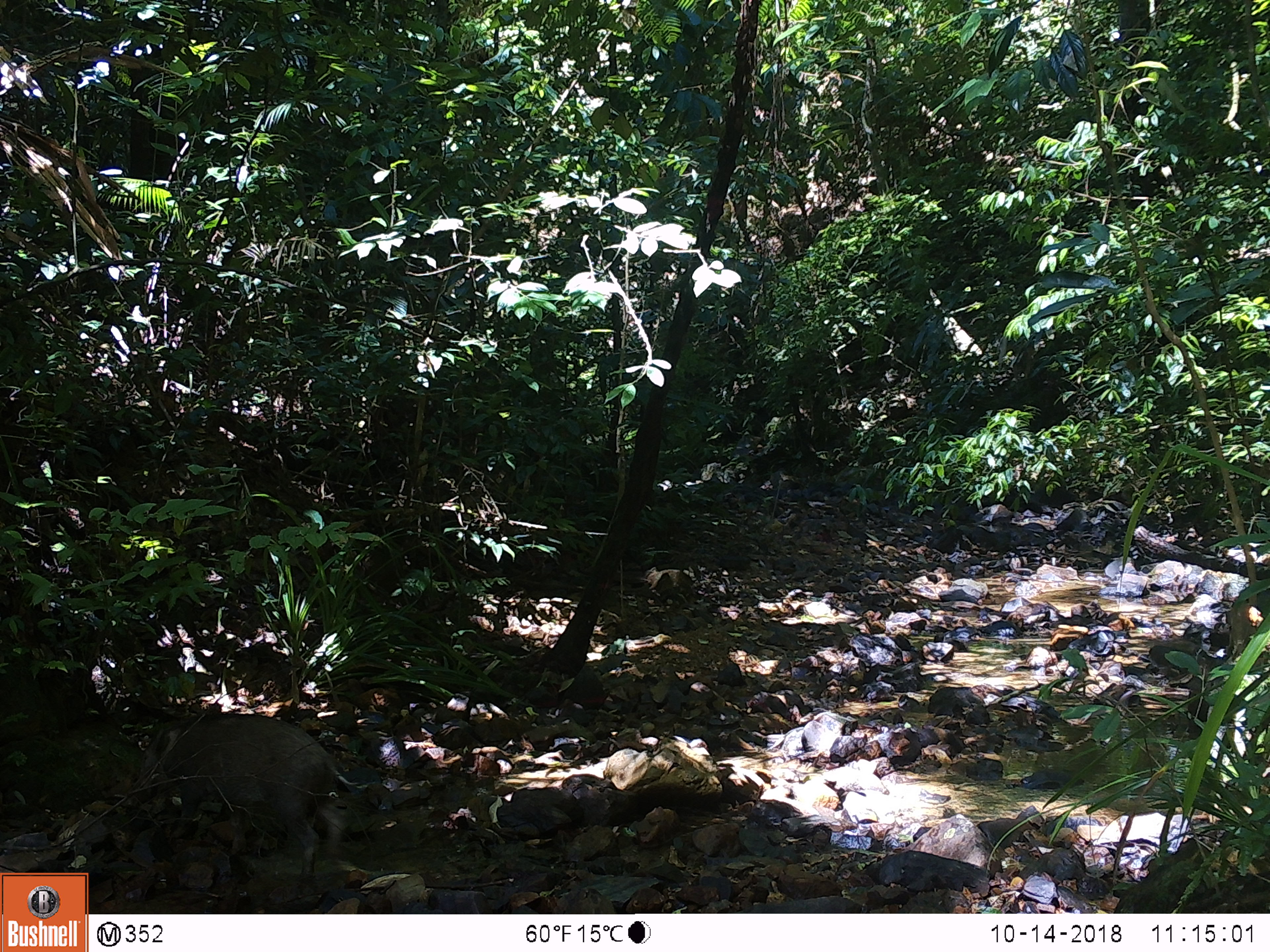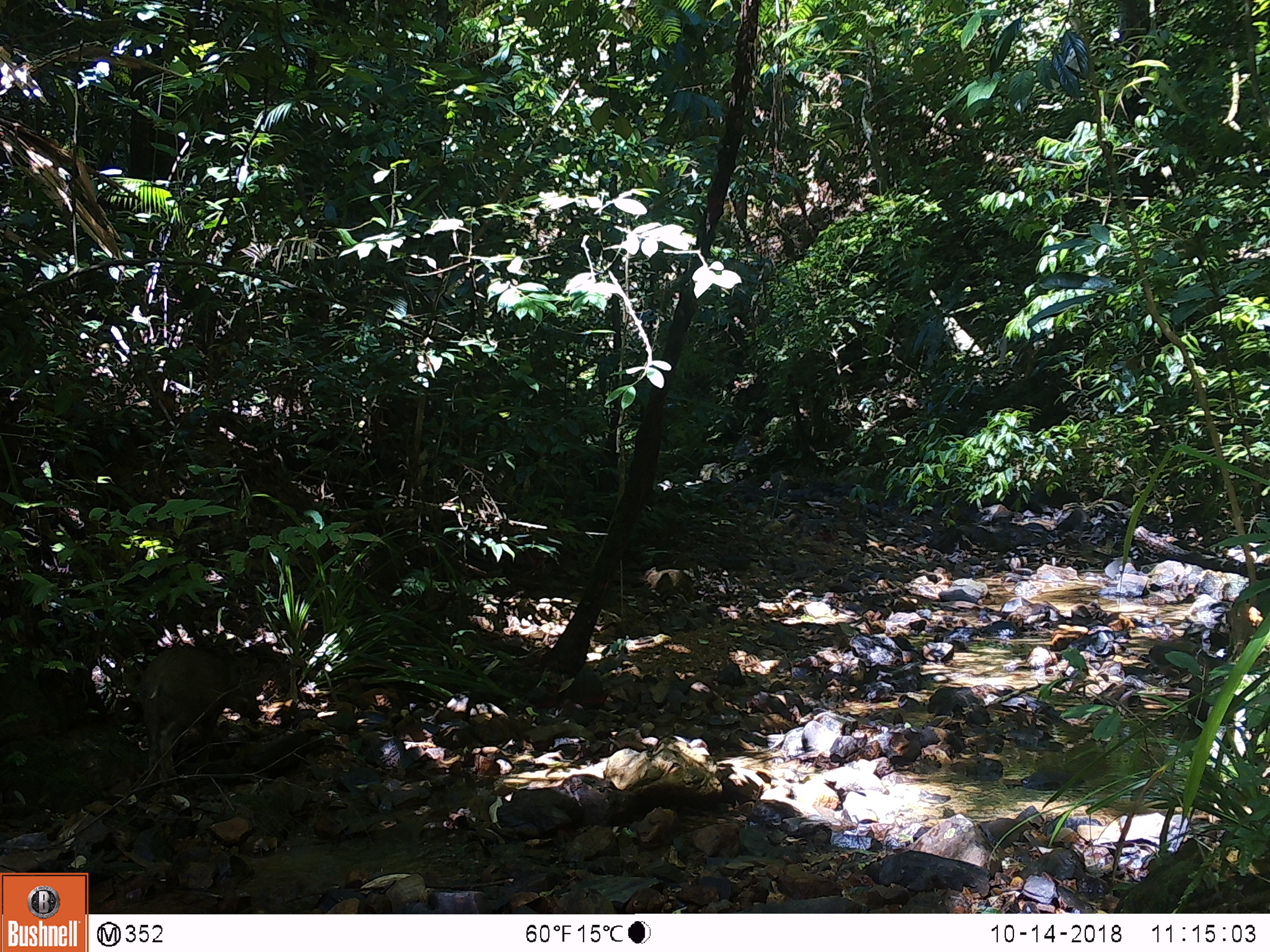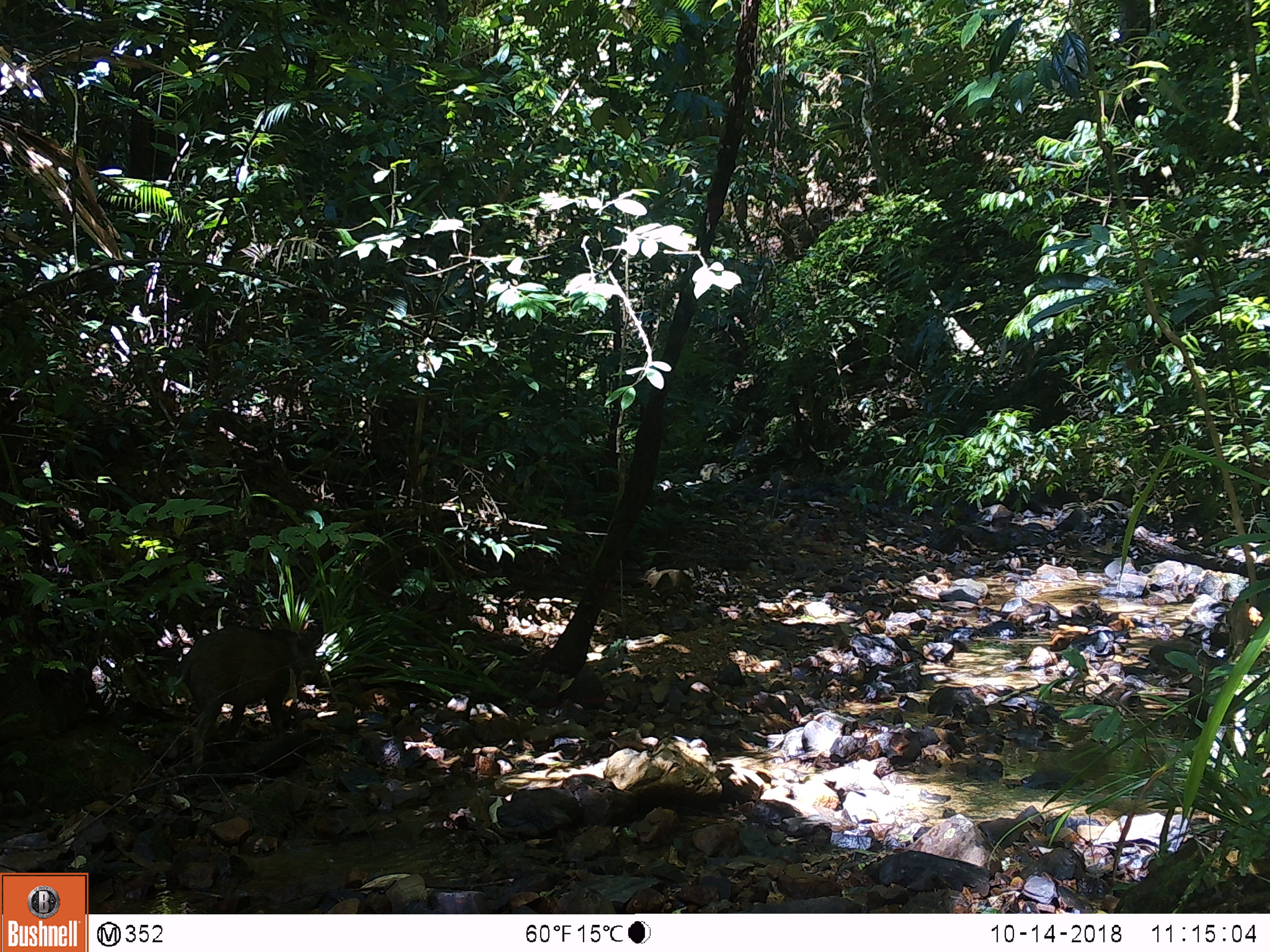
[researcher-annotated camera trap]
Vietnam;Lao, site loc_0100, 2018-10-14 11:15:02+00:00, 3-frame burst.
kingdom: Animalia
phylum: Chordata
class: Mammalia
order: Artiodactyla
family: Suidae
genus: Sus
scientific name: Sus scrofa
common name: eurasian wild pig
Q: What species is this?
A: Eurasian wild pig (Sus scrofa).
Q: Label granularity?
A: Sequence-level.